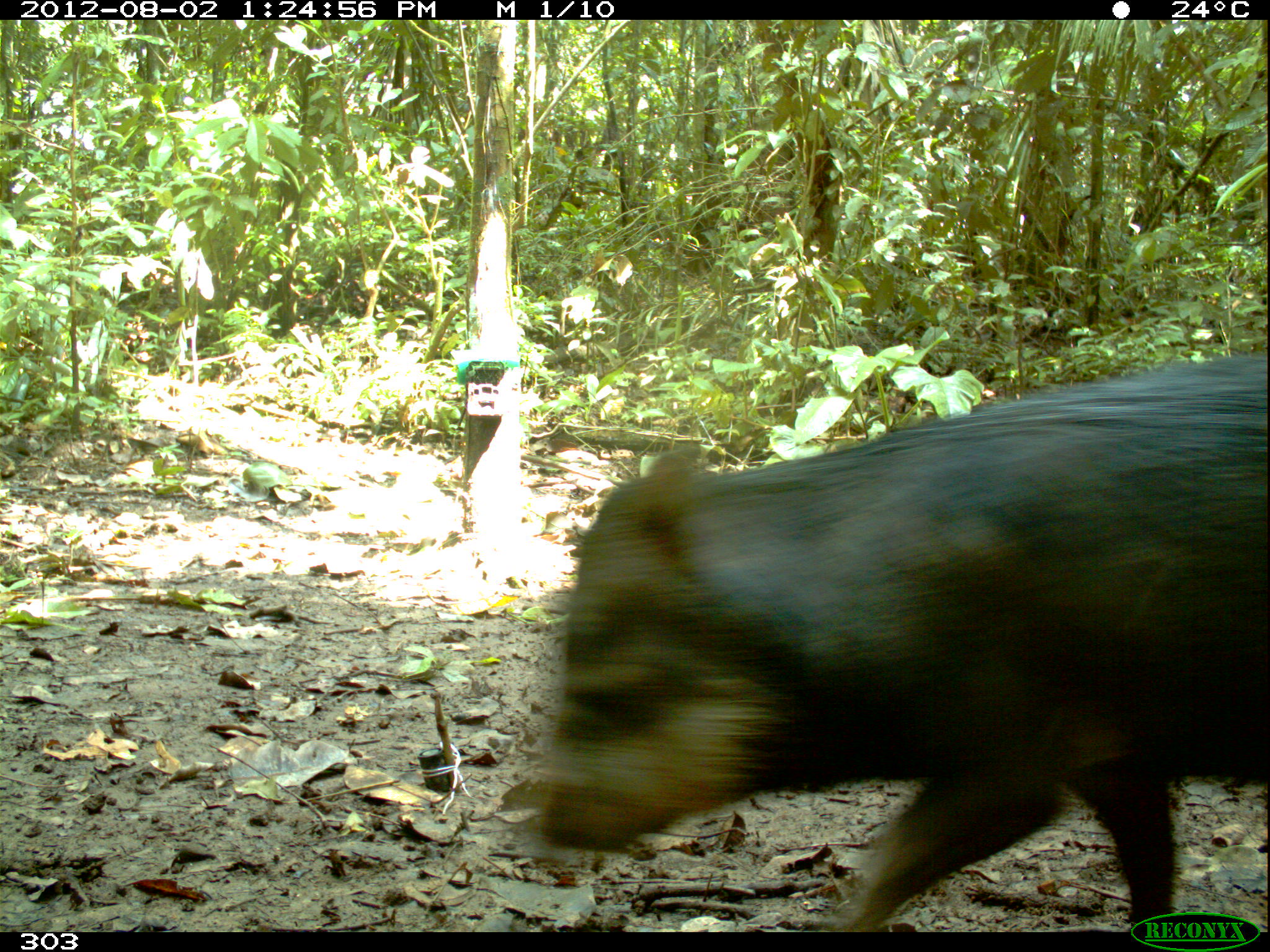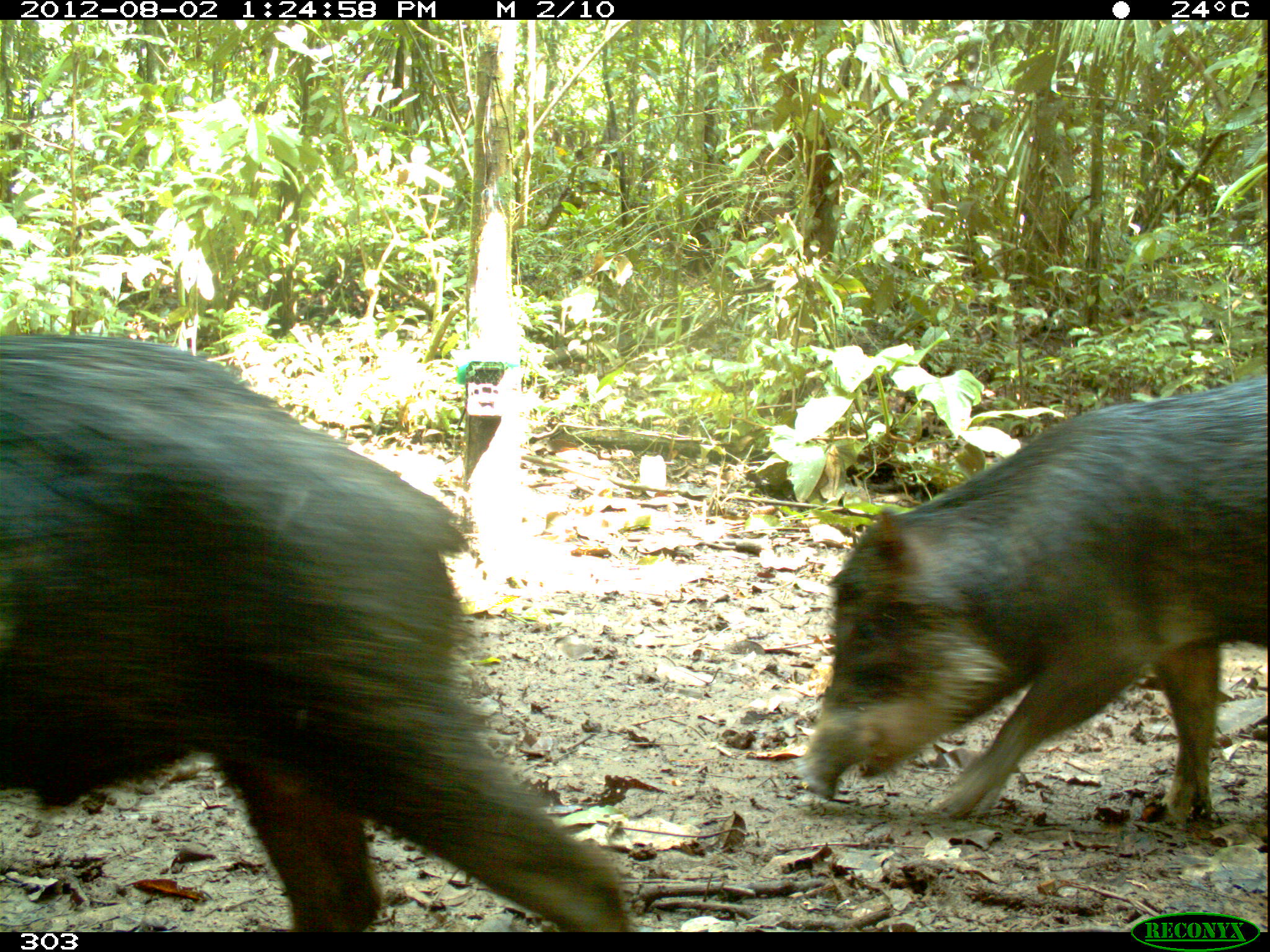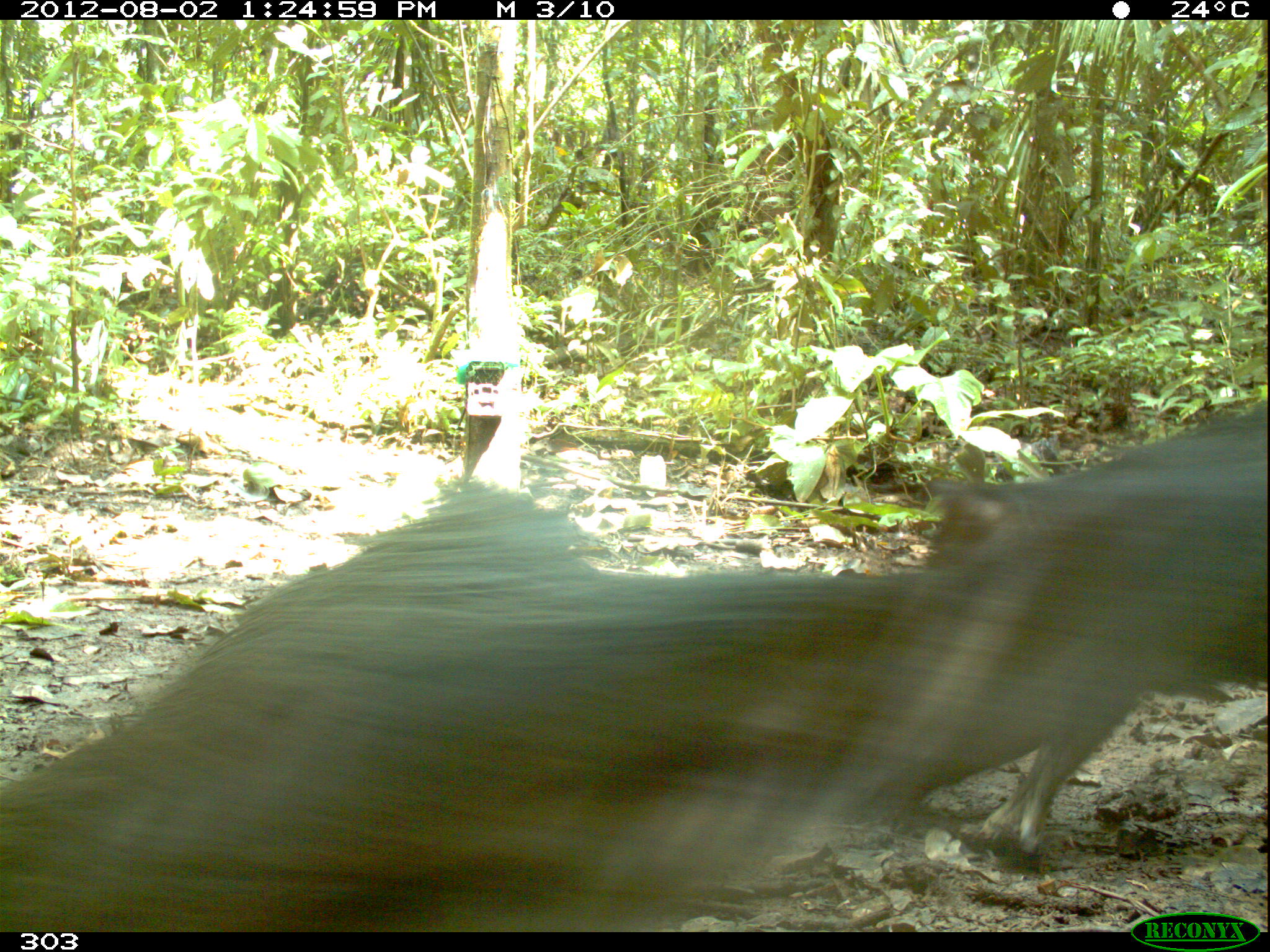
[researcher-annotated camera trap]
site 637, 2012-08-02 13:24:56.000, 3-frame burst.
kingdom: Animalia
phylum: Chordata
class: Mammalia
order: Artiodactyla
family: Tayassuidae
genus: Tayassu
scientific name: Tayassu pecari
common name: white-lipped peccary